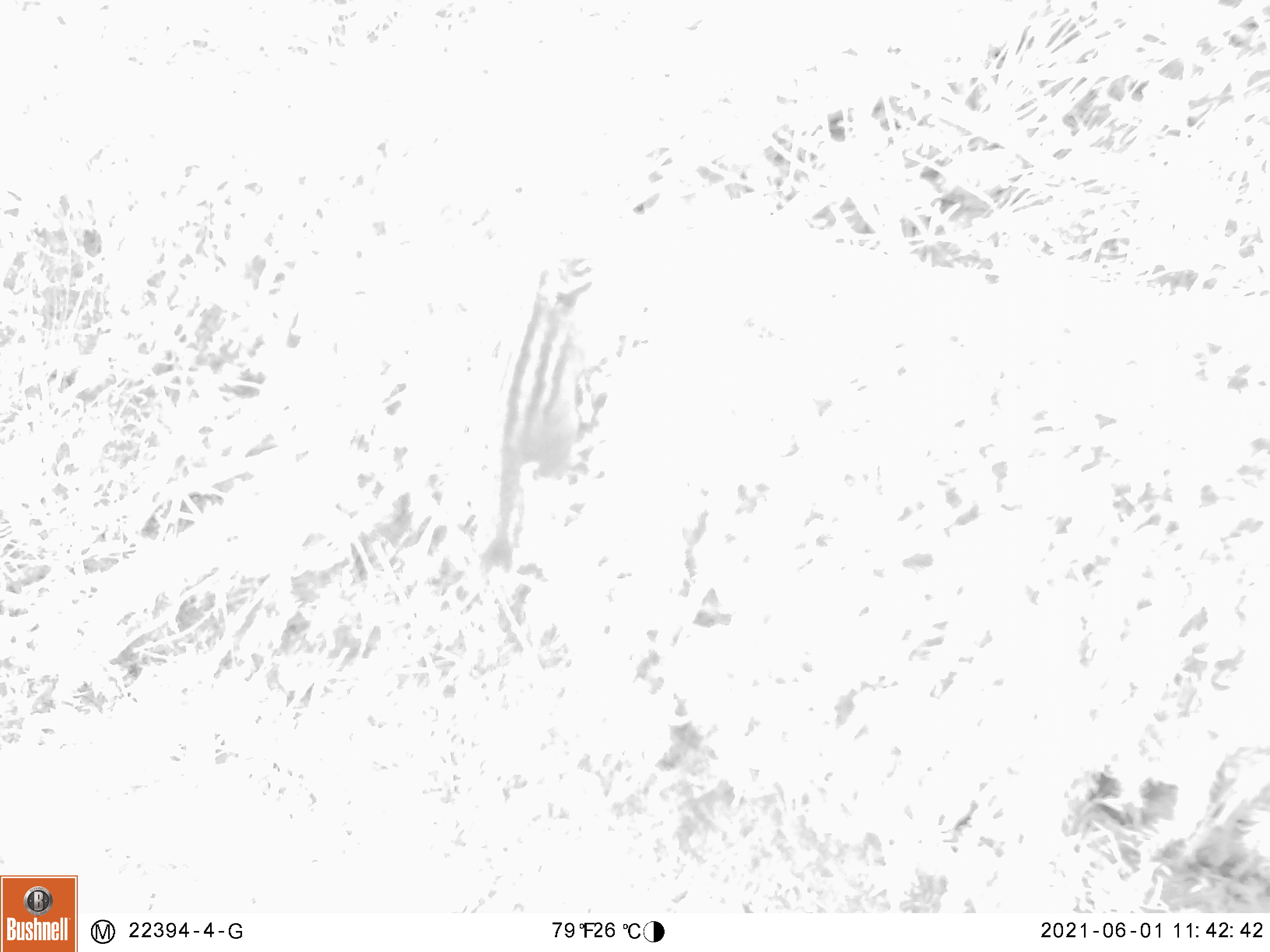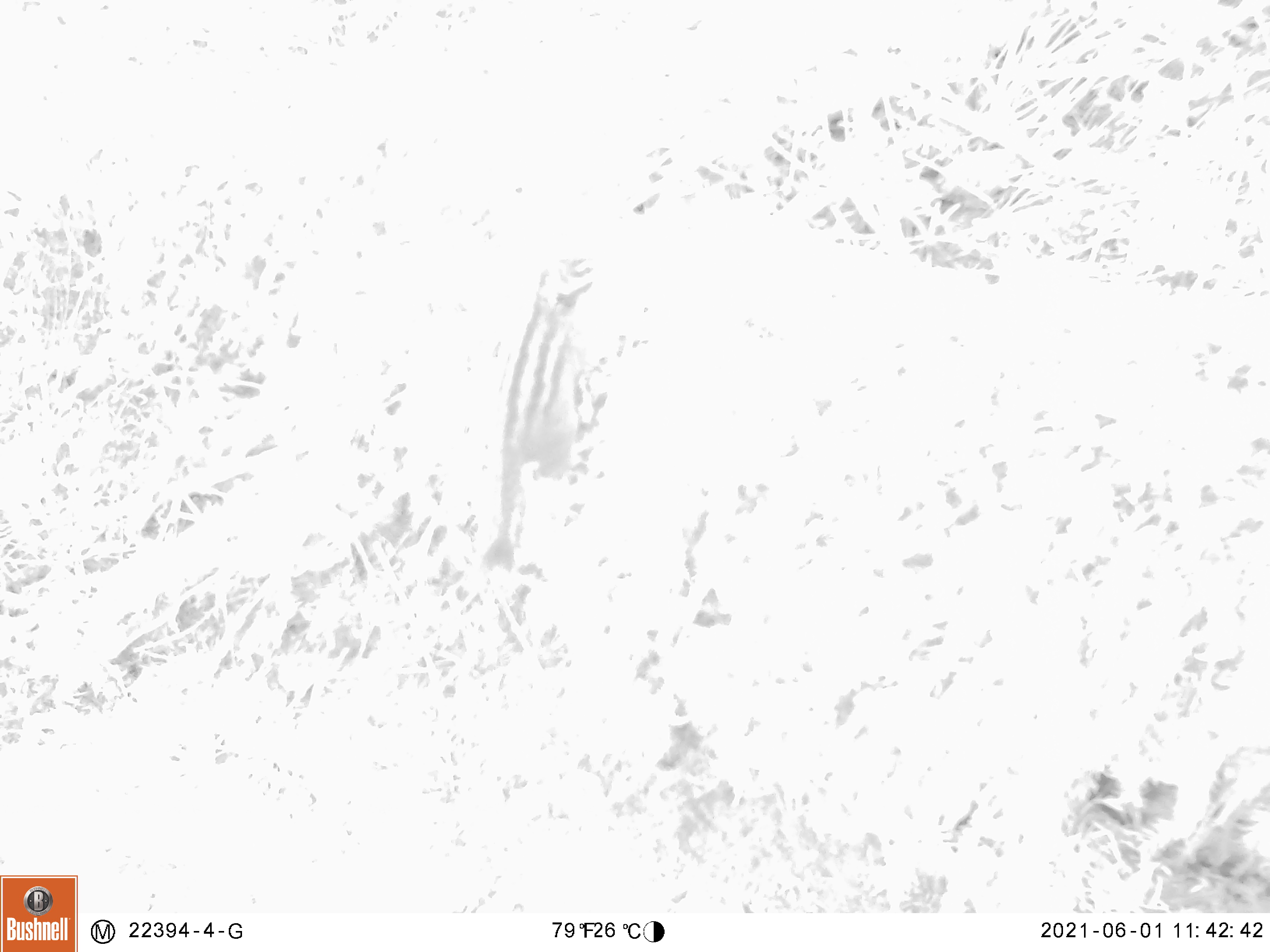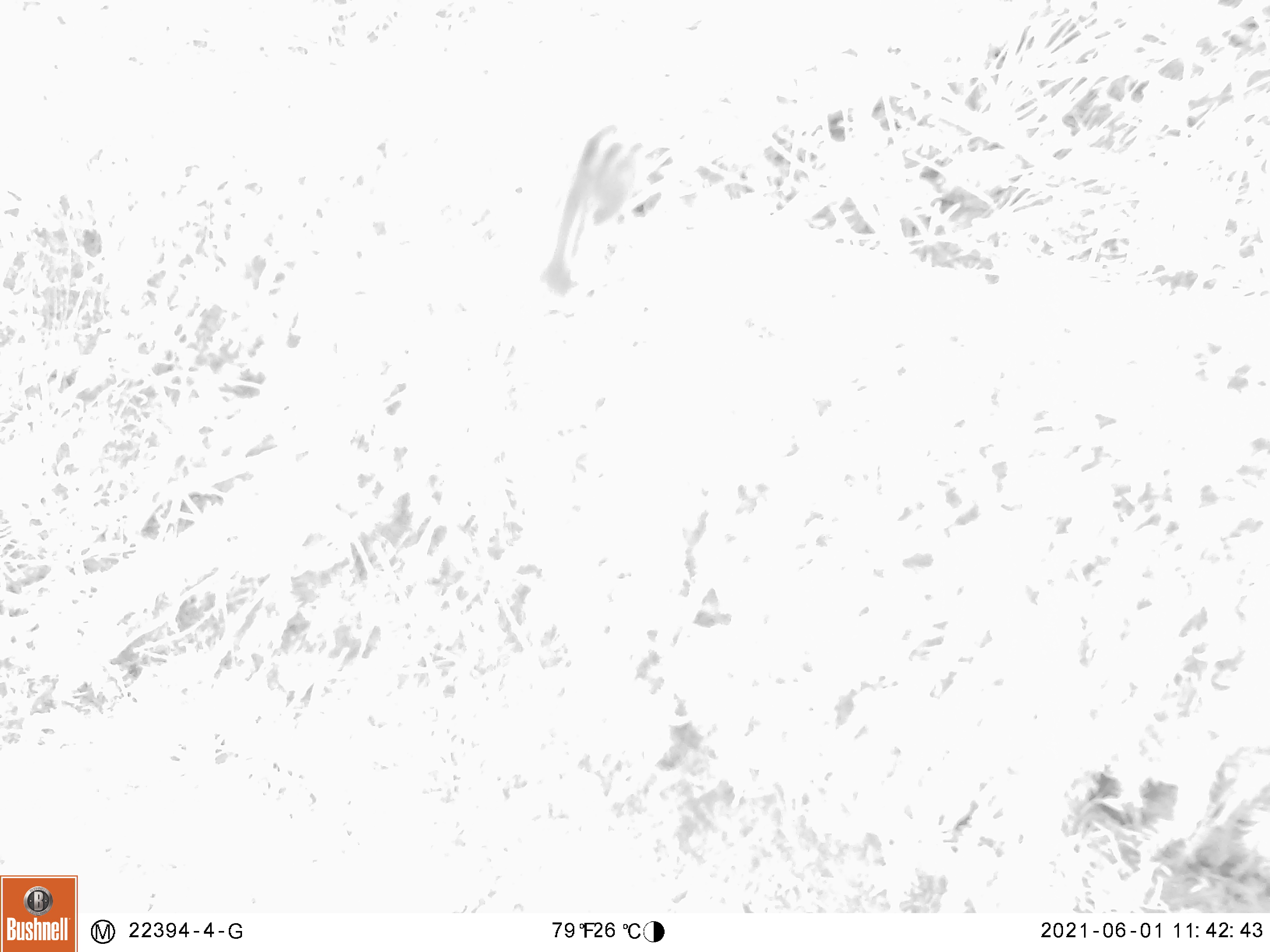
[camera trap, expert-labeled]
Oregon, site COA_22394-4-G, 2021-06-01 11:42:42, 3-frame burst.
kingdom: Animalia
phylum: Chordata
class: Mammalia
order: Rodentia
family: Sciuridae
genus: Neotamias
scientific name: Neotamias townsendii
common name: townsend's chipmunk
Townsend's chipmunk (Neotamias townsendii).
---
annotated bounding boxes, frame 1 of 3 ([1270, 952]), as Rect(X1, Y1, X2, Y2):
townsend's chipmunk: Rect(430, 208, 646, 628)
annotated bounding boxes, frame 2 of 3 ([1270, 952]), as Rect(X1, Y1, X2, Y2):
townsend's chipmunk: Rect(421, 217, 643, 618)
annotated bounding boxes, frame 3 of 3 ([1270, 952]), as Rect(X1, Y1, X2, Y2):
townsend's chipmunk: Rect(513, 63, 753, 327)